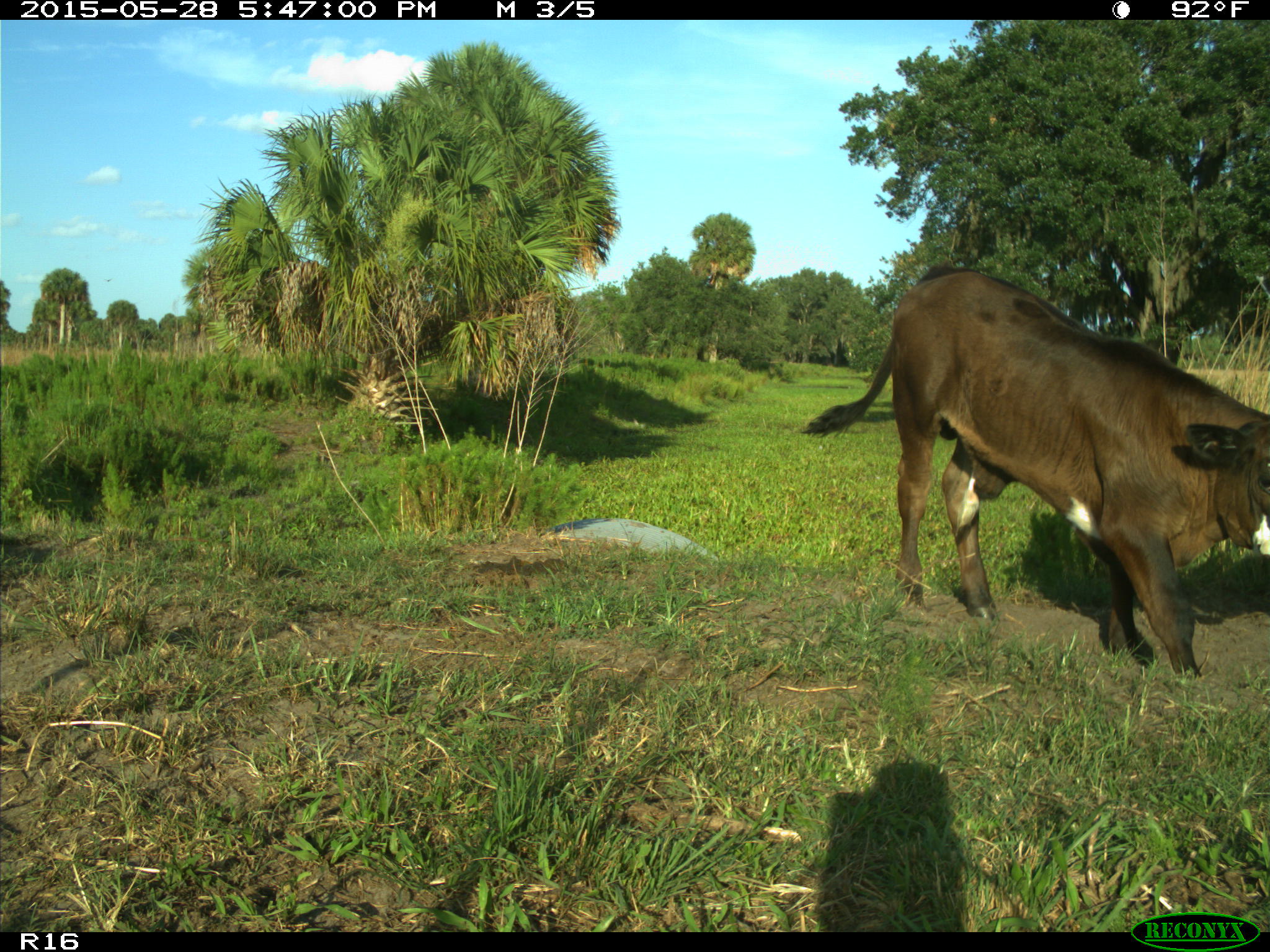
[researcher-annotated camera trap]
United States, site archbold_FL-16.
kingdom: Animalia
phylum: Chordata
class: Mammalia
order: Artiodactyla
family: Bovidae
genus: Bos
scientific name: Bos taurus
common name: domestic cow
Bos taurus (domestic cow).